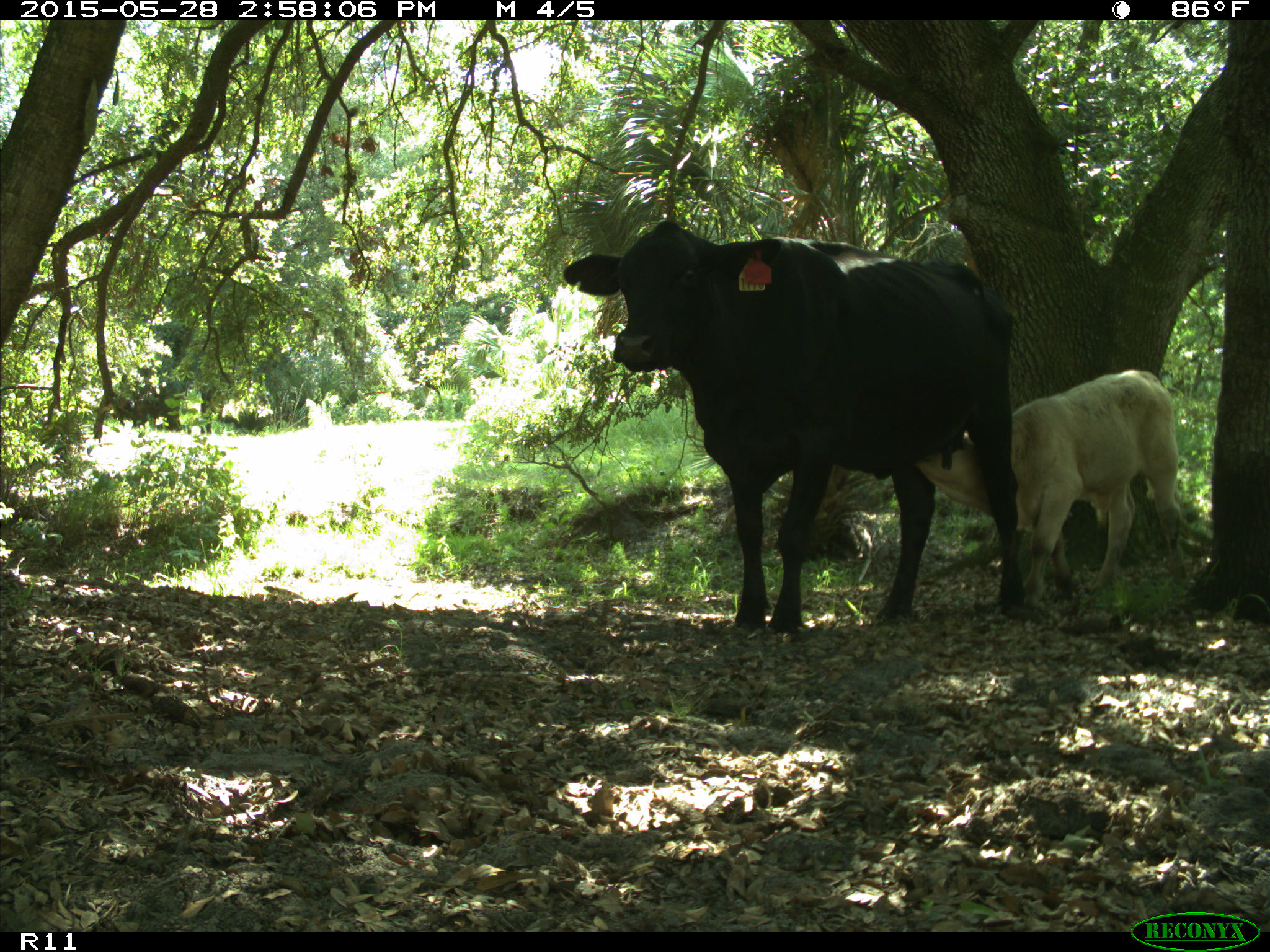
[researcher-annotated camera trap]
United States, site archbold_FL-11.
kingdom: Animalia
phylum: Chordata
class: Mammalia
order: Artiodactyla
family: Bovidae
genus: Bos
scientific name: Bos taurus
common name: domestic cow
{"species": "Bos taurus (domestic cow)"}